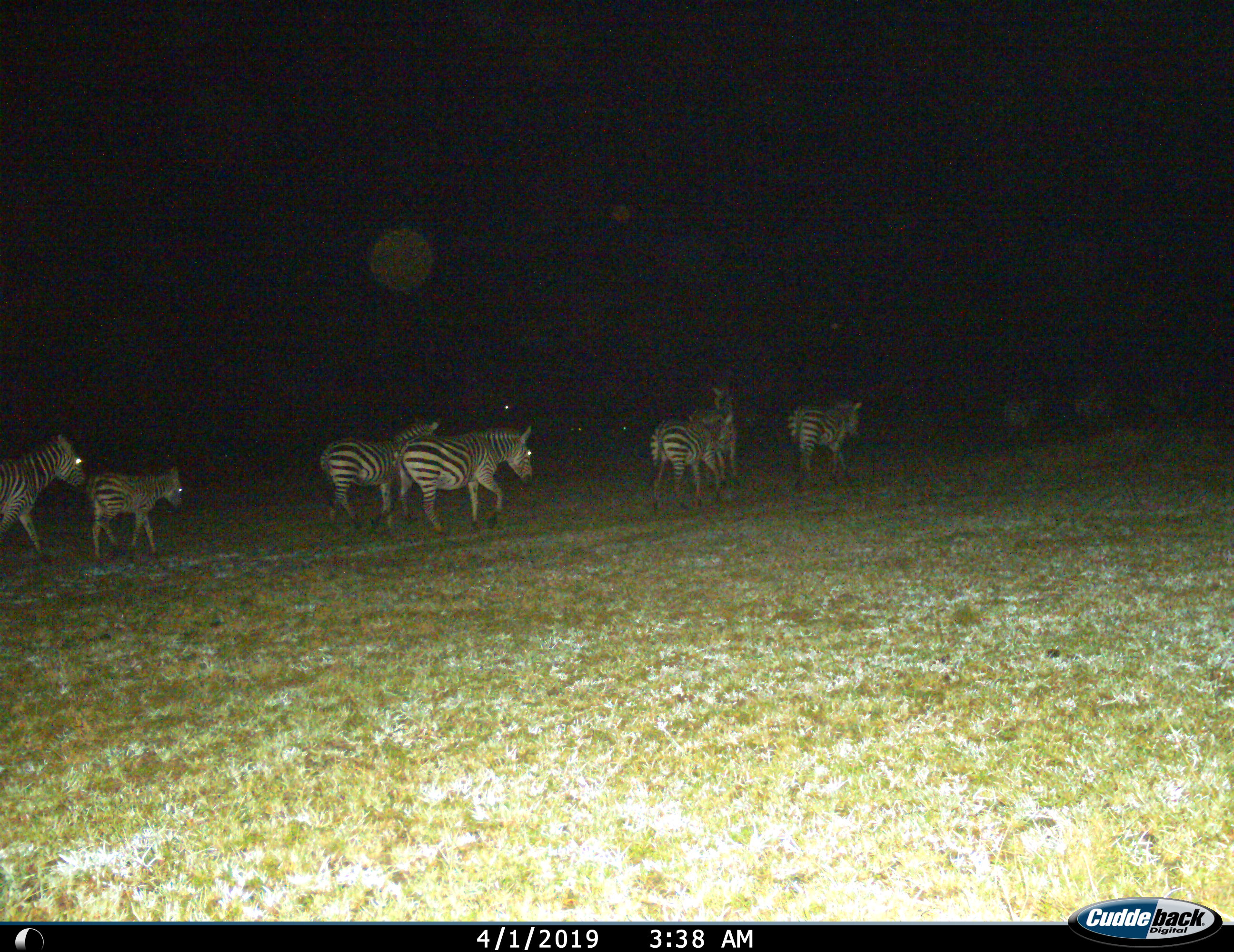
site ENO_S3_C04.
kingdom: Animalia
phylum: Chordata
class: Mammalia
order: Perissodactyla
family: Equidae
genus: Equus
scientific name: Equus quagga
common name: plains zebra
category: zebraplains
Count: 7.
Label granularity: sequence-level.